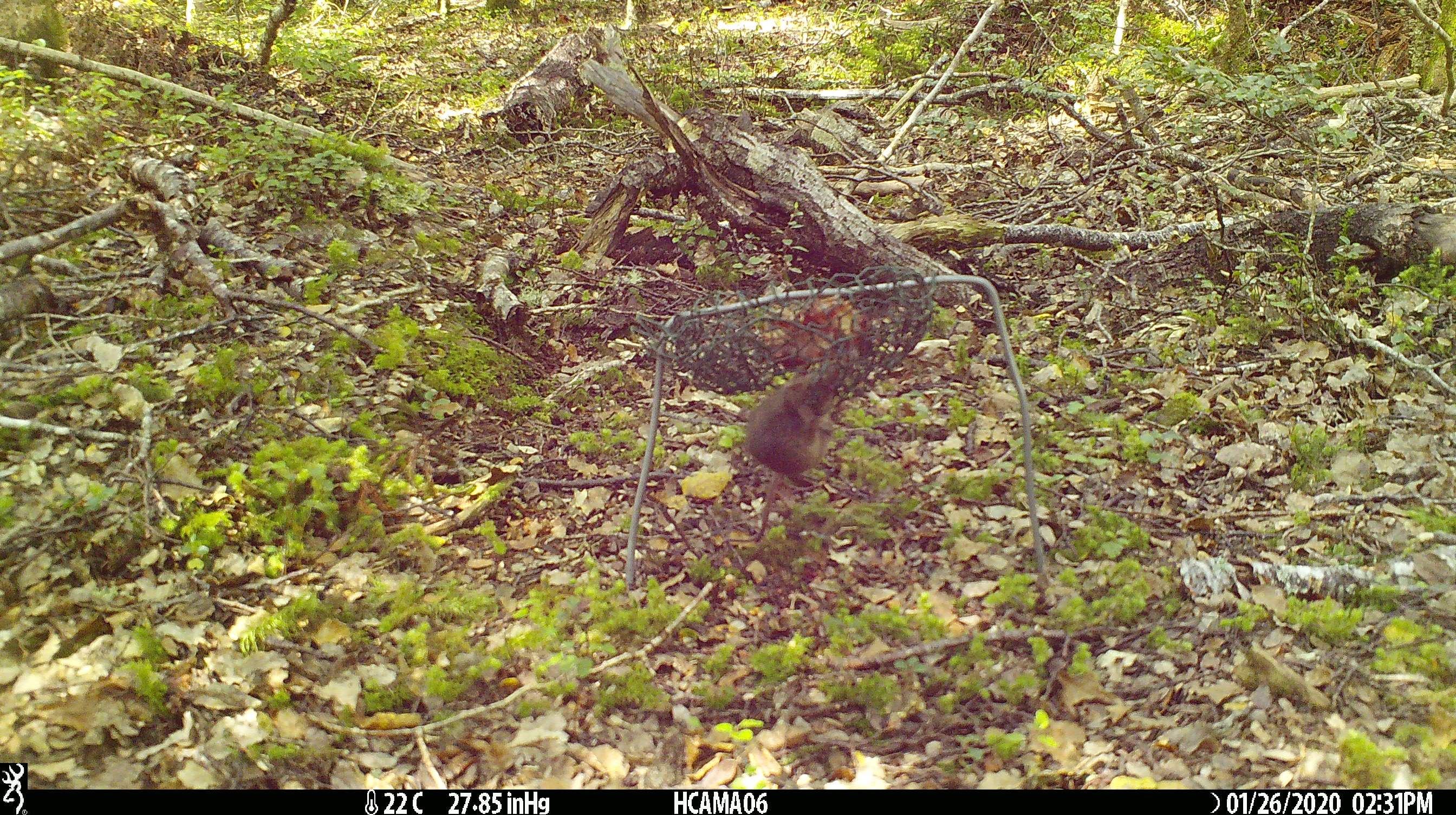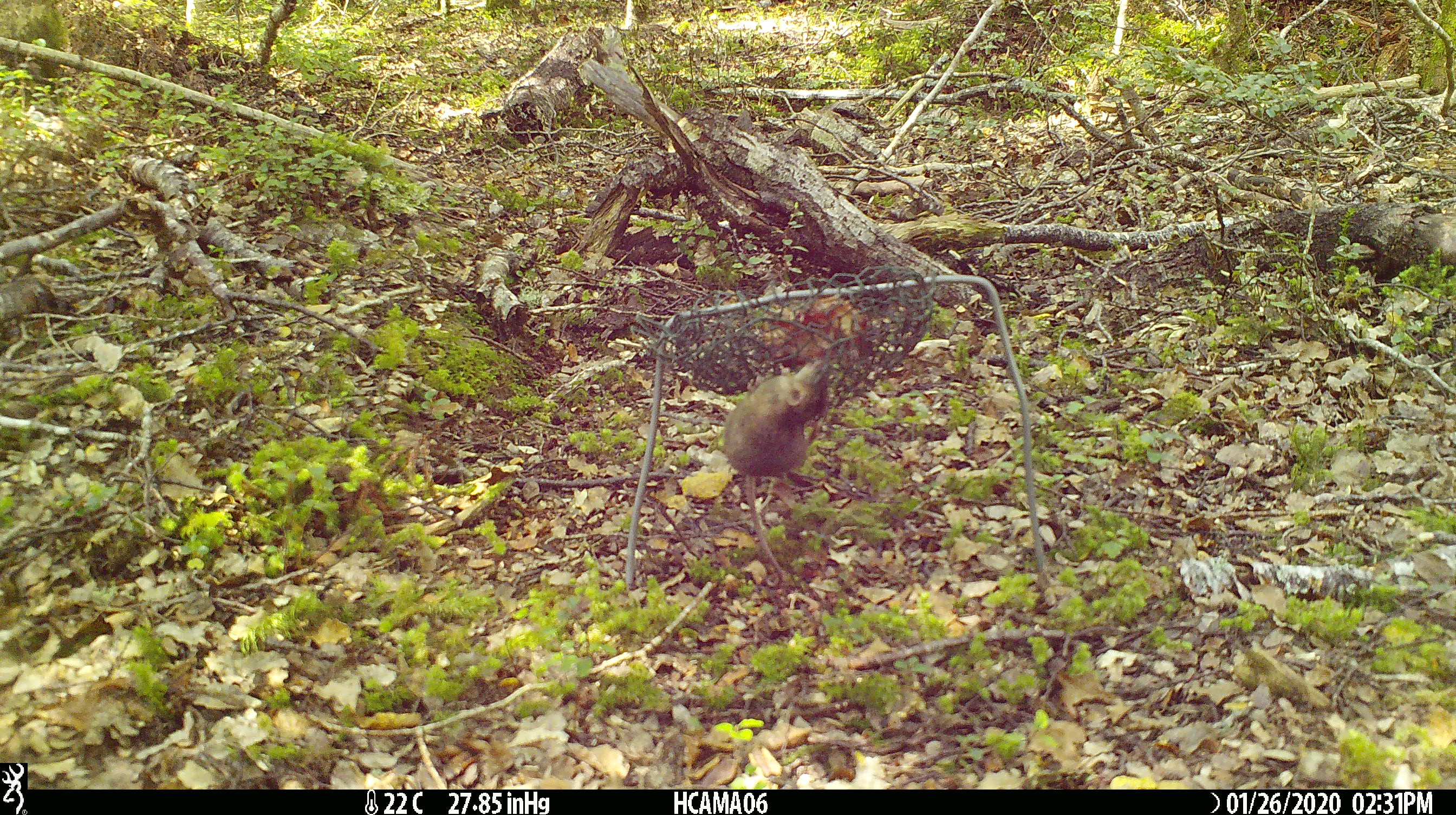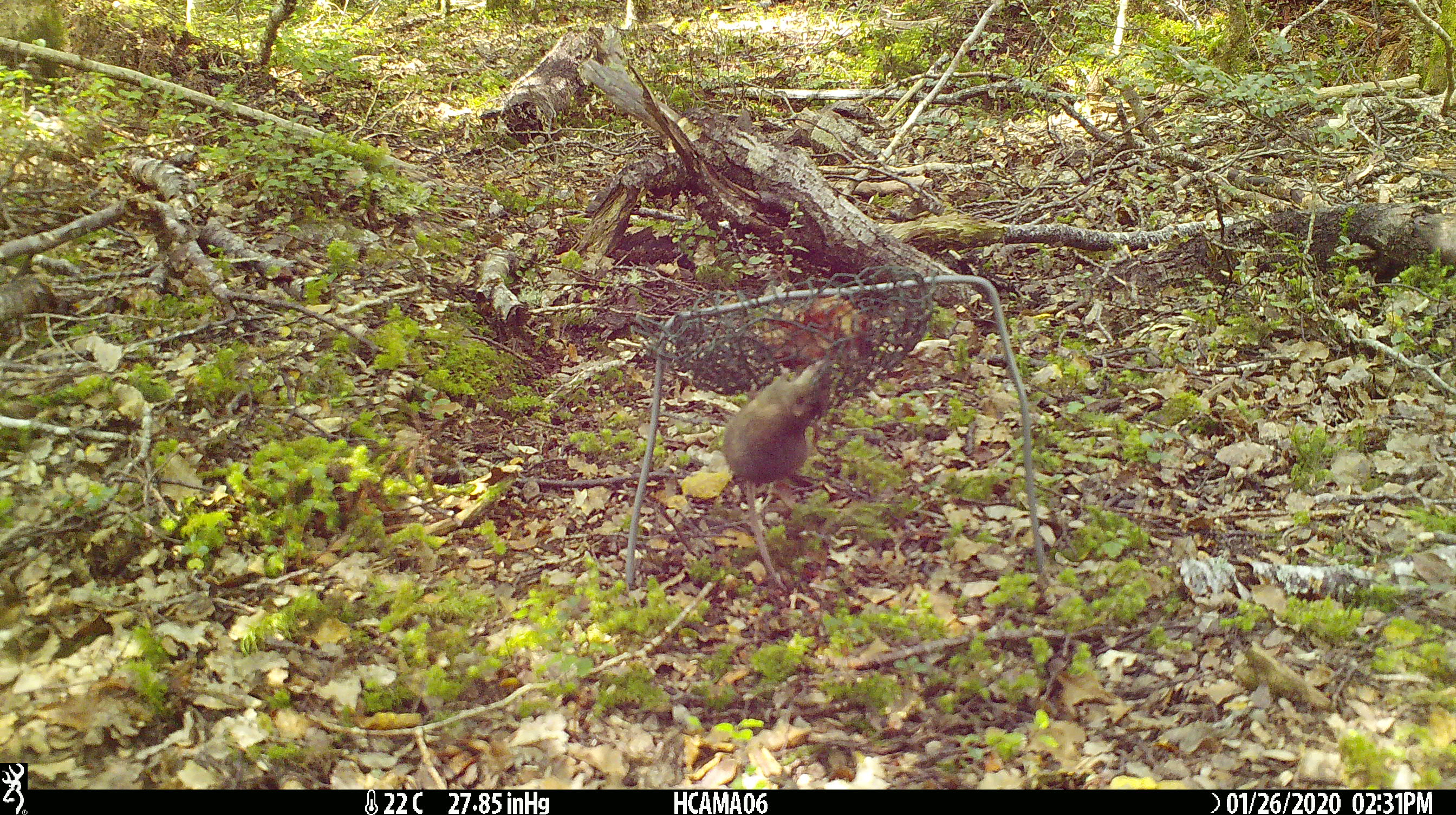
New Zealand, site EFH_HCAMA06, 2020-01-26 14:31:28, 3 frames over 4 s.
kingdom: Animalia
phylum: Chordata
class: Mammalia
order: Rodentia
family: Muridae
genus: Mus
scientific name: Mus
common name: mouse